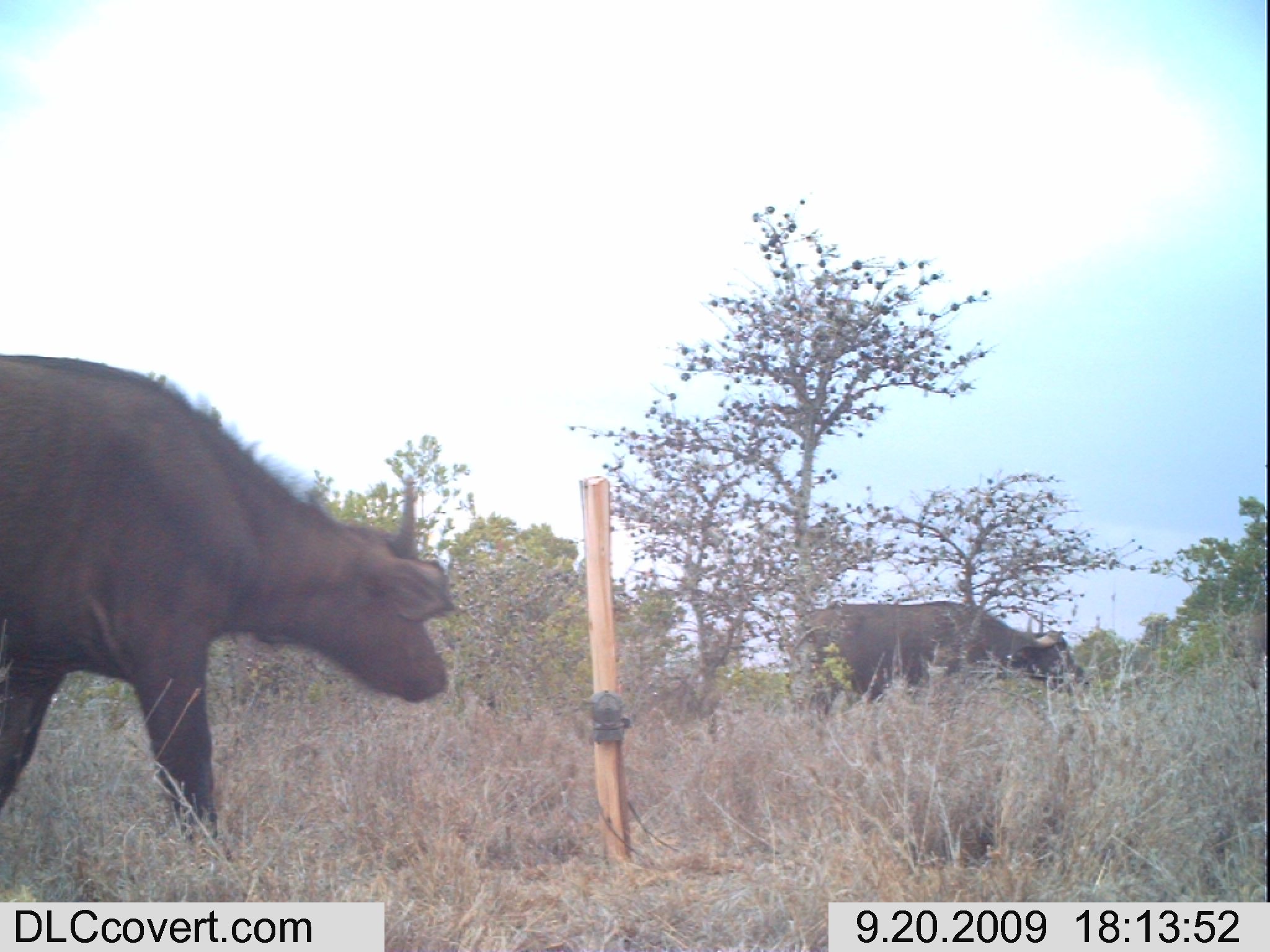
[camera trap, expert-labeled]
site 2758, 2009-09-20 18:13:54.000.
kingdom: Animalia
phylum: Chordata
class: Mammalia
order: Artiodactyla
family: Bovidae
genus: Syncerus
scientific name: Syncerus caffer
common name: african buffalo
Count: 2.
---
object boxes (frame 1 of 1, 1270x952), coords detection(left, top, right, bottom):
syncerus caffer: detection(0, 351, 466, 867); detection(805, 598, 1092, 724)